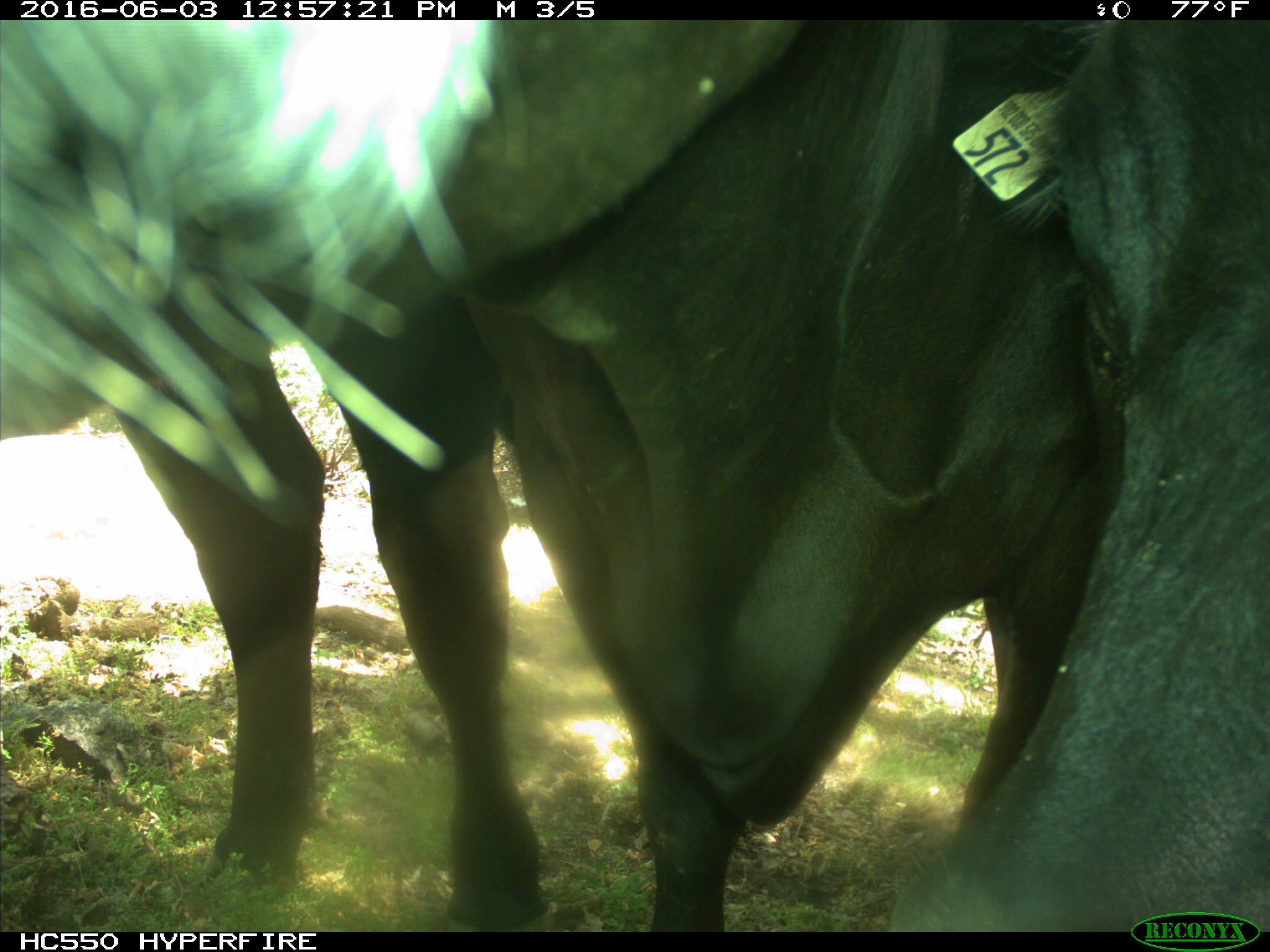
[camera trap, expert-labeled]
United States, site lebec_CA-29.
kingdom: Animalia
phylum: Chordata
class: Mammalia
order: Artiodactyla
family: Bovidae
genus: Bos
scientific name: Bos taurus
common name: domestic cow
Bos taurus (domestic cow).